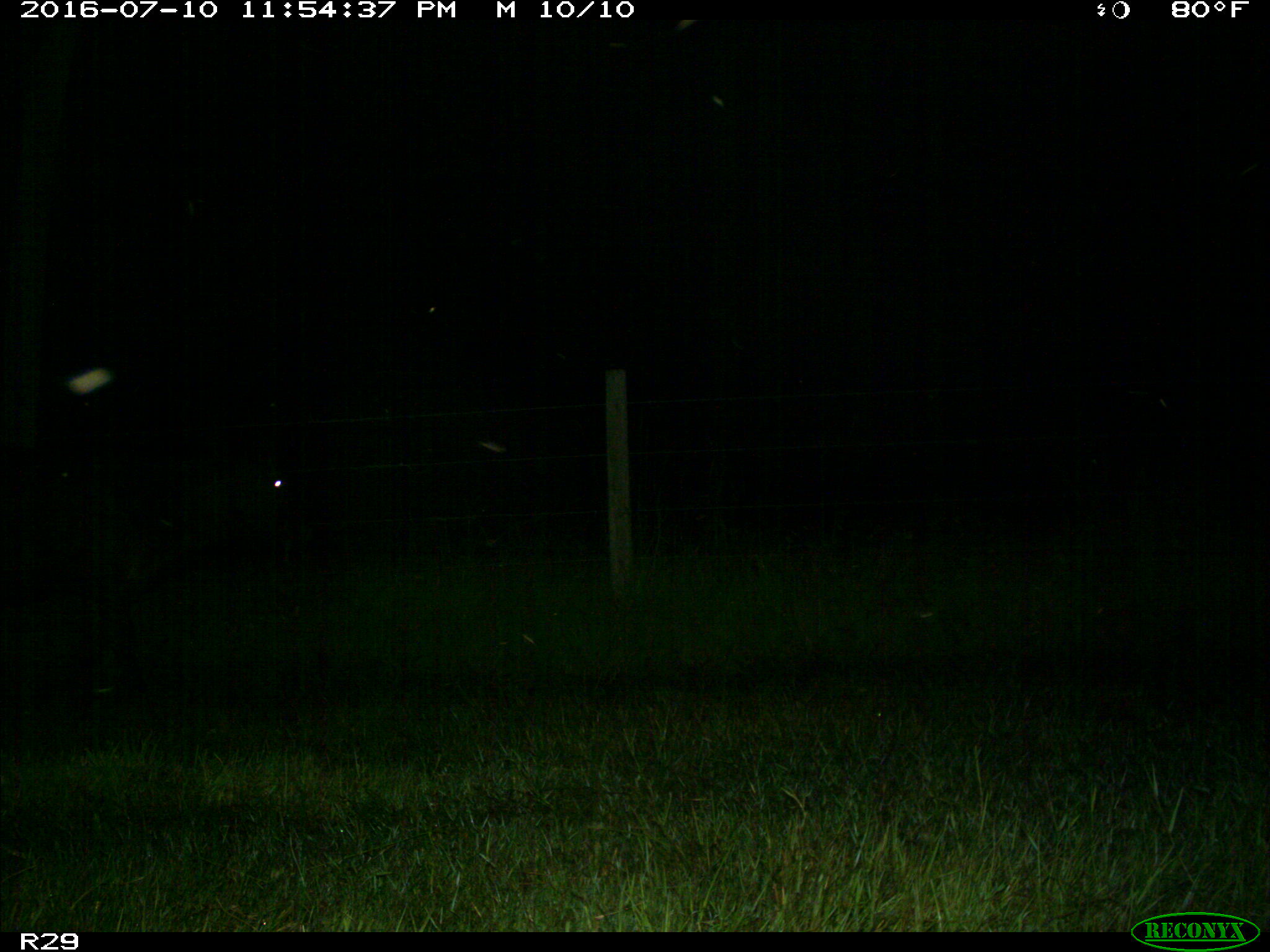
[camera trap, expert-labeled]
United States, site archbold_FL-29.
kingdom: Animalia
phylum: Chordata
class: Mammalia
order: Artiodactyla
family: Bovidae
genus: Bos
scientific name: Bos taurus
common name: domestic cow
Bos taurus (domestic cow).